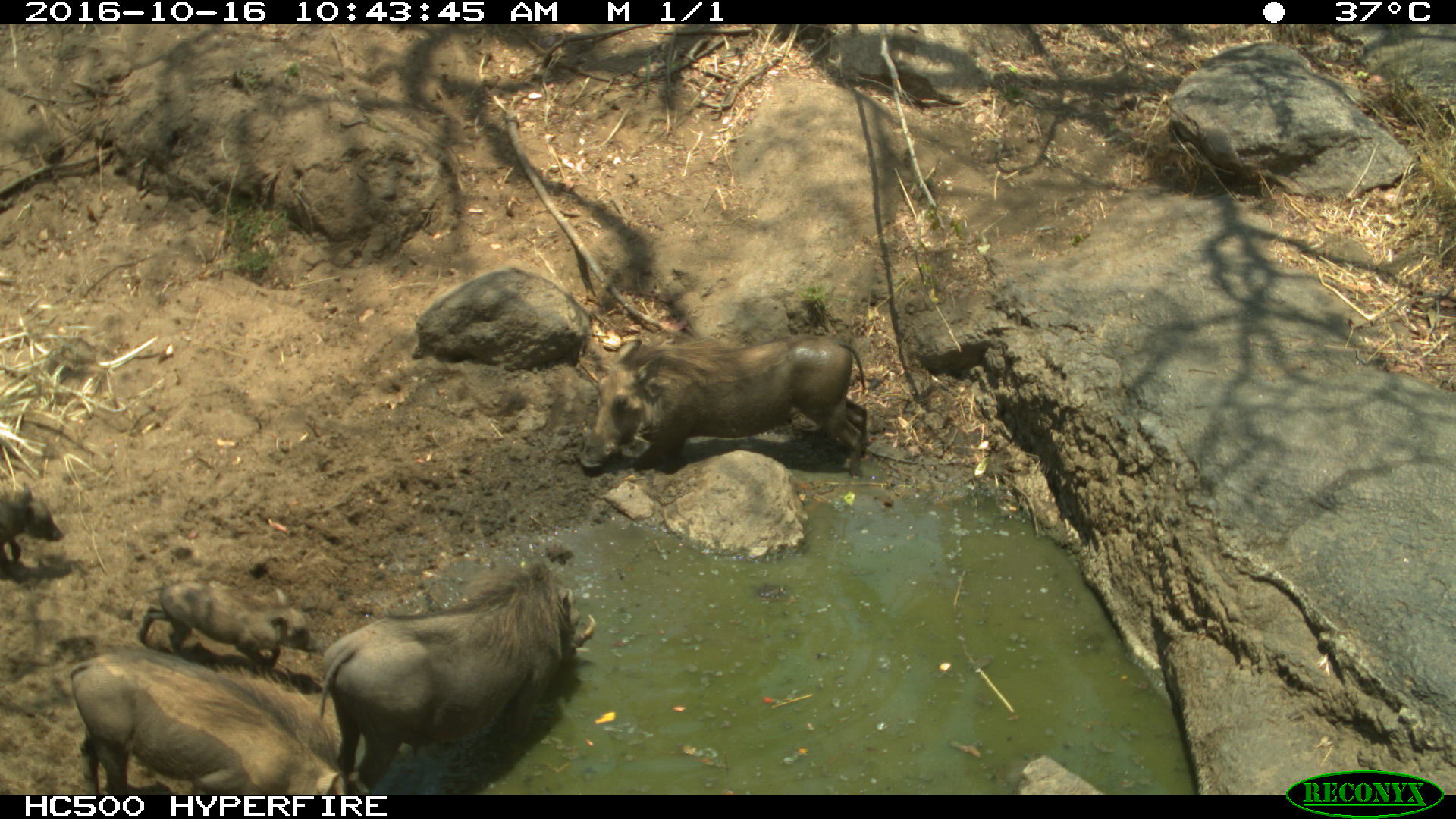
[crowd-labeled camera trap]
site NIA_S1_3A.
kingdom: Animalia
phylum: Chordata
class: Mammalia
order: Artiodactyla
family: Suidae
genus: Phacochoerus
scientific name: Phacochoerus africanus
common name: warthog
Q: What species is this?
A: Warthog (Phacochoerus africanus).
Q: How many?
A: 5.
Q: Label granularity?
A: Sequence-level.